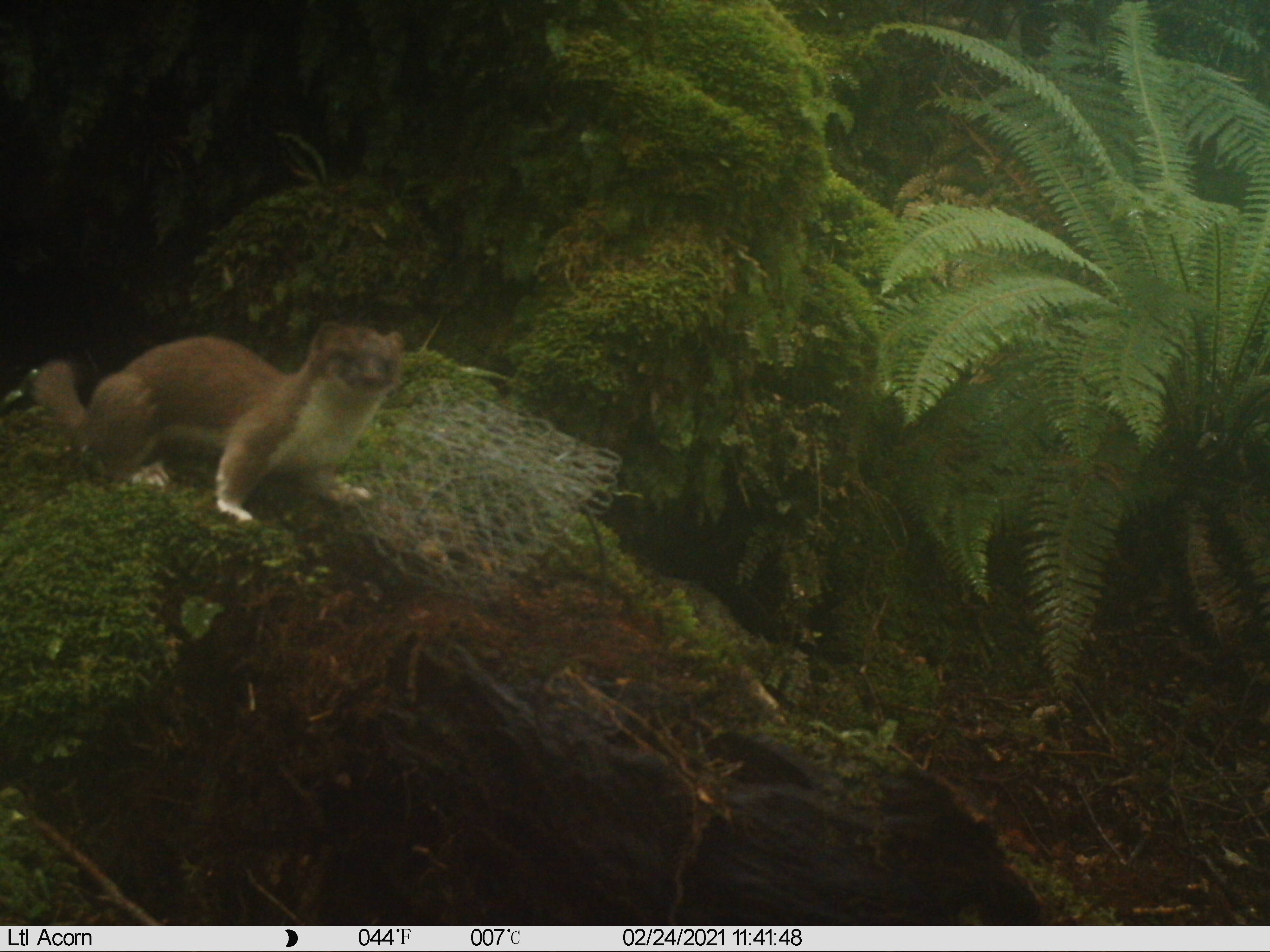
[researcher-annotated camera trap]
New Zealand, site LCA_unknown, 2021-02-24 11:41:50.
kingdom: Animalia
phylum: Chordata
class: Mammalia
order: Carnivora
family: Mustelidae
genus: Mustela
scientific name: Mustela erminea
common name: stoat